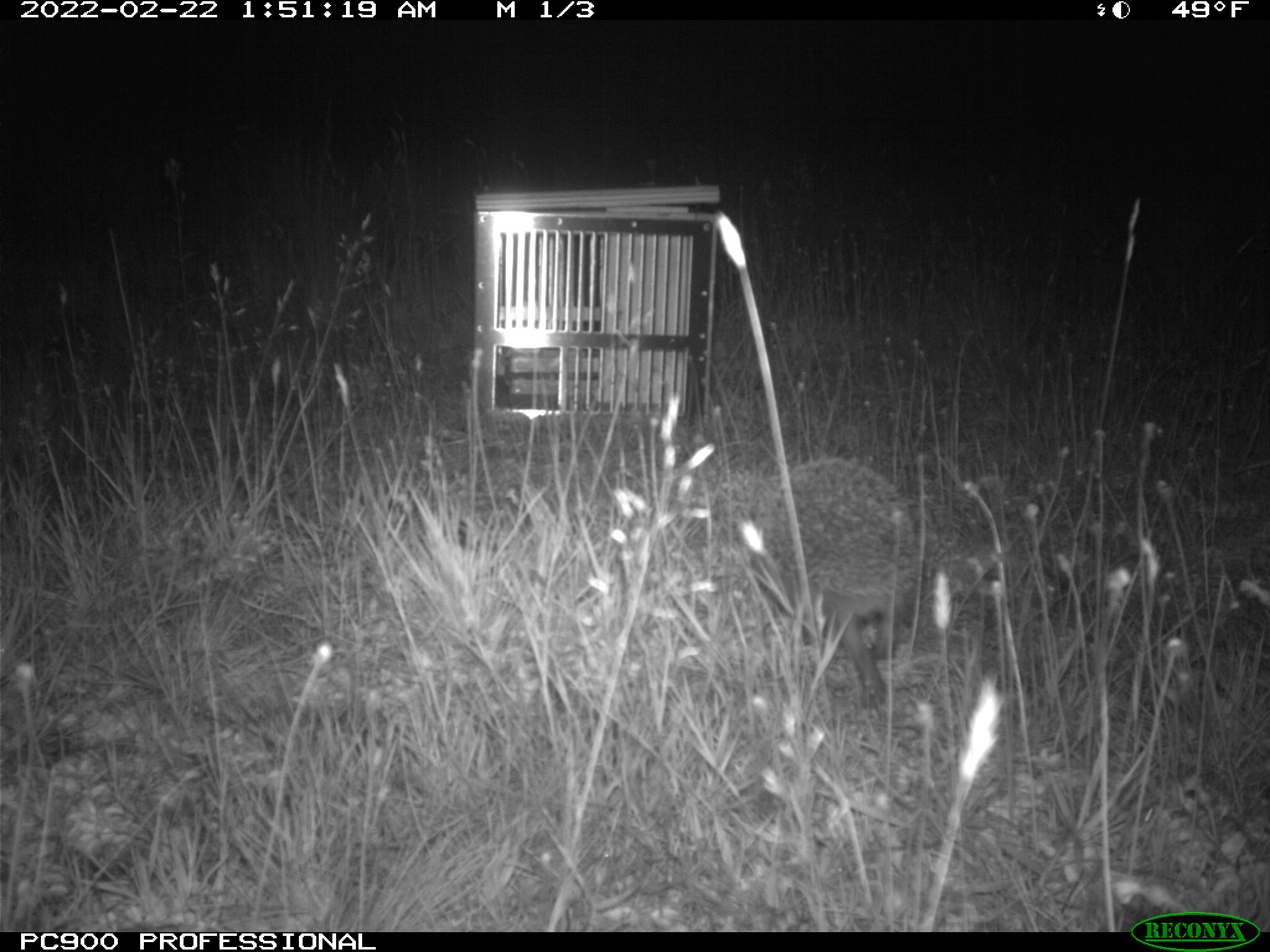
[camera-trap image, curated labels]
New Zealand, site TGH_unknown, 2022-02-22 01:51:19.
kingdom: Animalia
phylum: Chordata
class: Mammalia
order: Eulipotyphla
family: Erinaceidae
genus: Erinaceus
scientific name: Erinaceus europaeus europaeus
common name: european hedgehog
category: hedgehog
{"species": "hedgehog (european hedgehog) (Erinaceus europaeus europaeus)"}